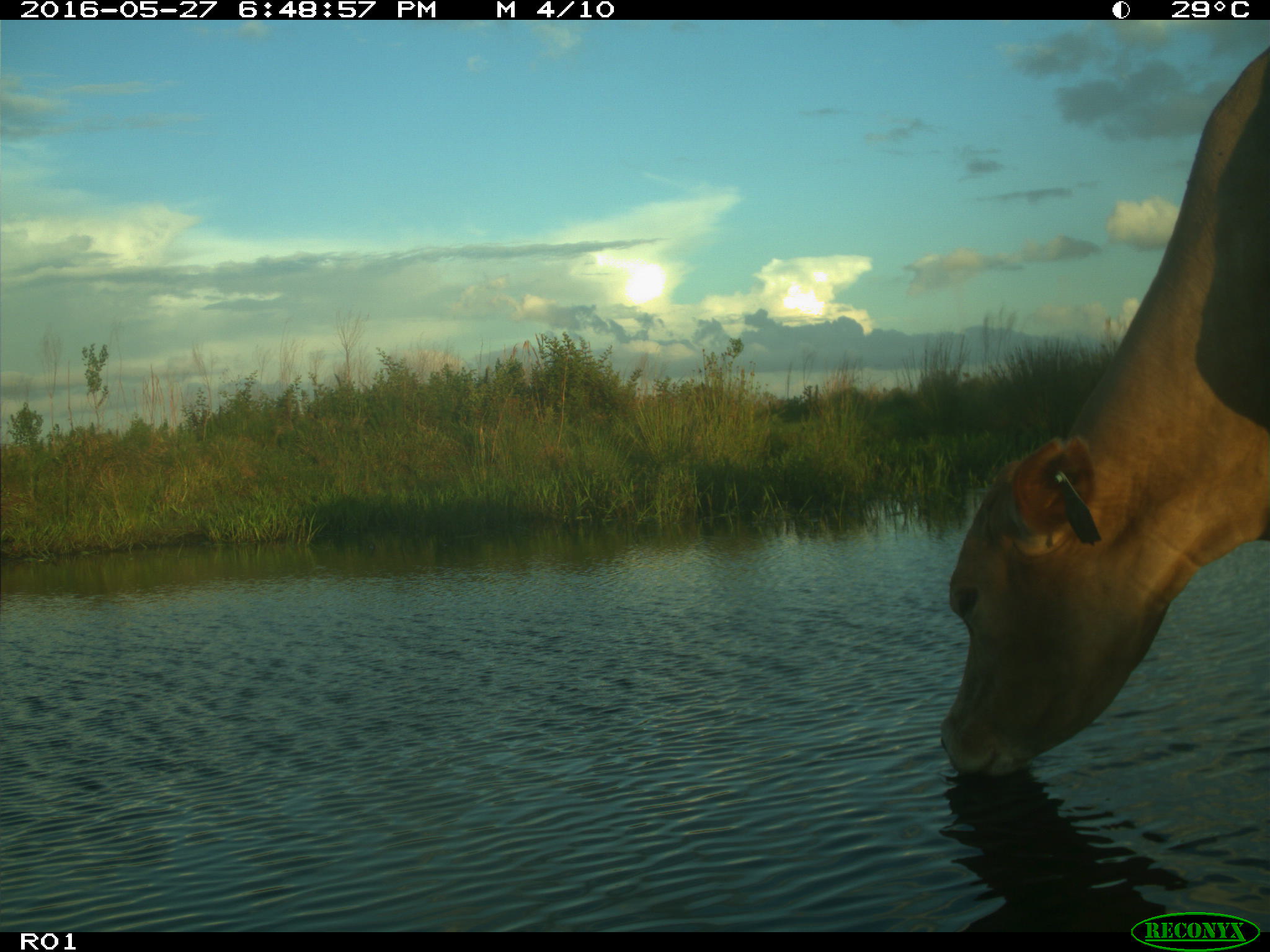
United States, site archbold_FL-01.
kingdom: Animalia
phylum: Chordata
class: Mammalia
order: Artiodactyla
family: Bovidae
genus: Bos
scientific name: Bos taurus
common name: domestic cow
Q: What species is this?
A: Bos taurus (domestic cow).